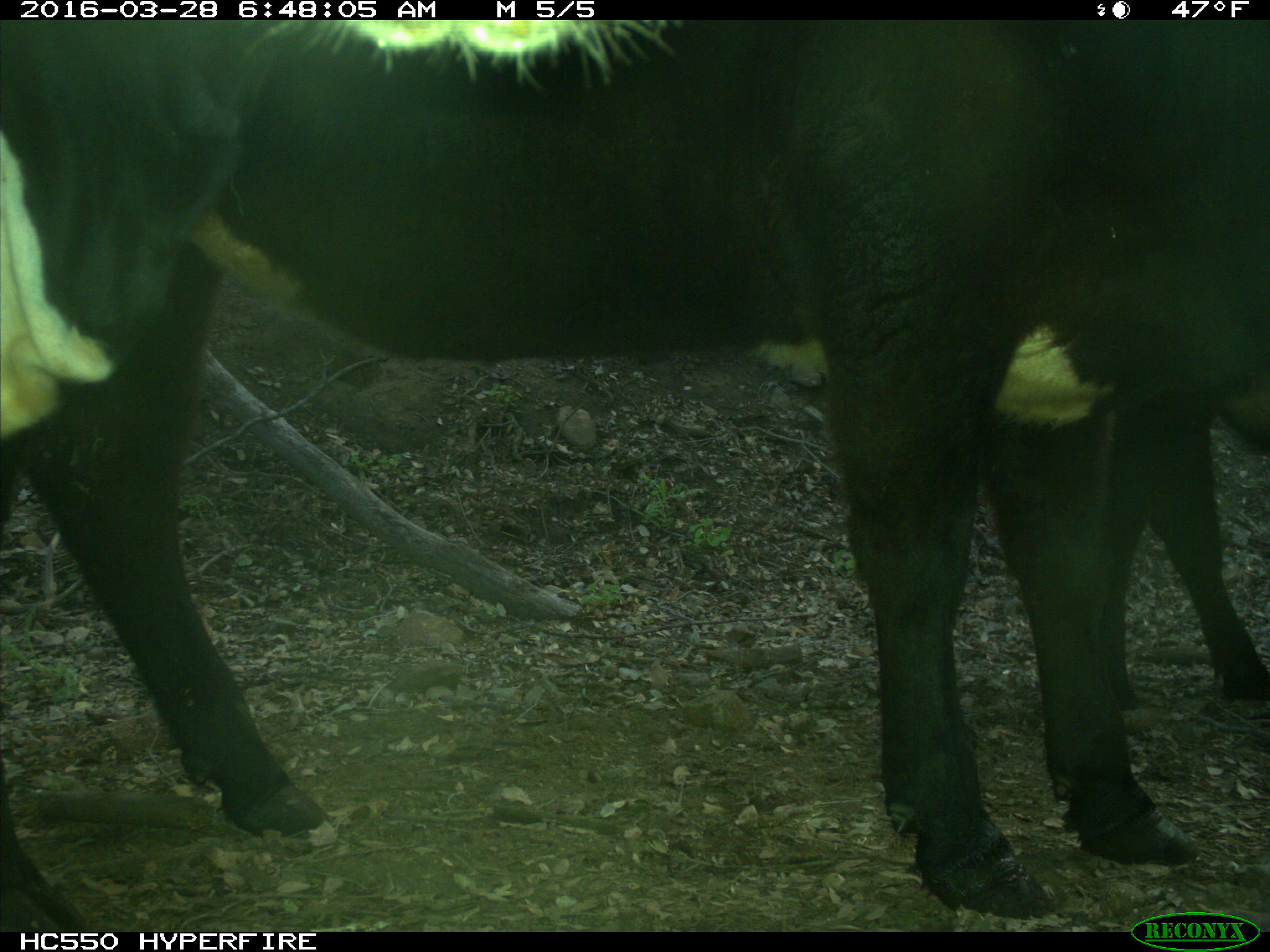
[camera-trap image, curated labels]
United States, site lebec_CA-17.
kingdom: Animalia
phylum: Chordata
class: Mammalia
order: Artiodactyla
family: Bovidae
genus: Bos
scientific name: Bos taurus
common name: domestic cow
Bos taurus (domestic cow).